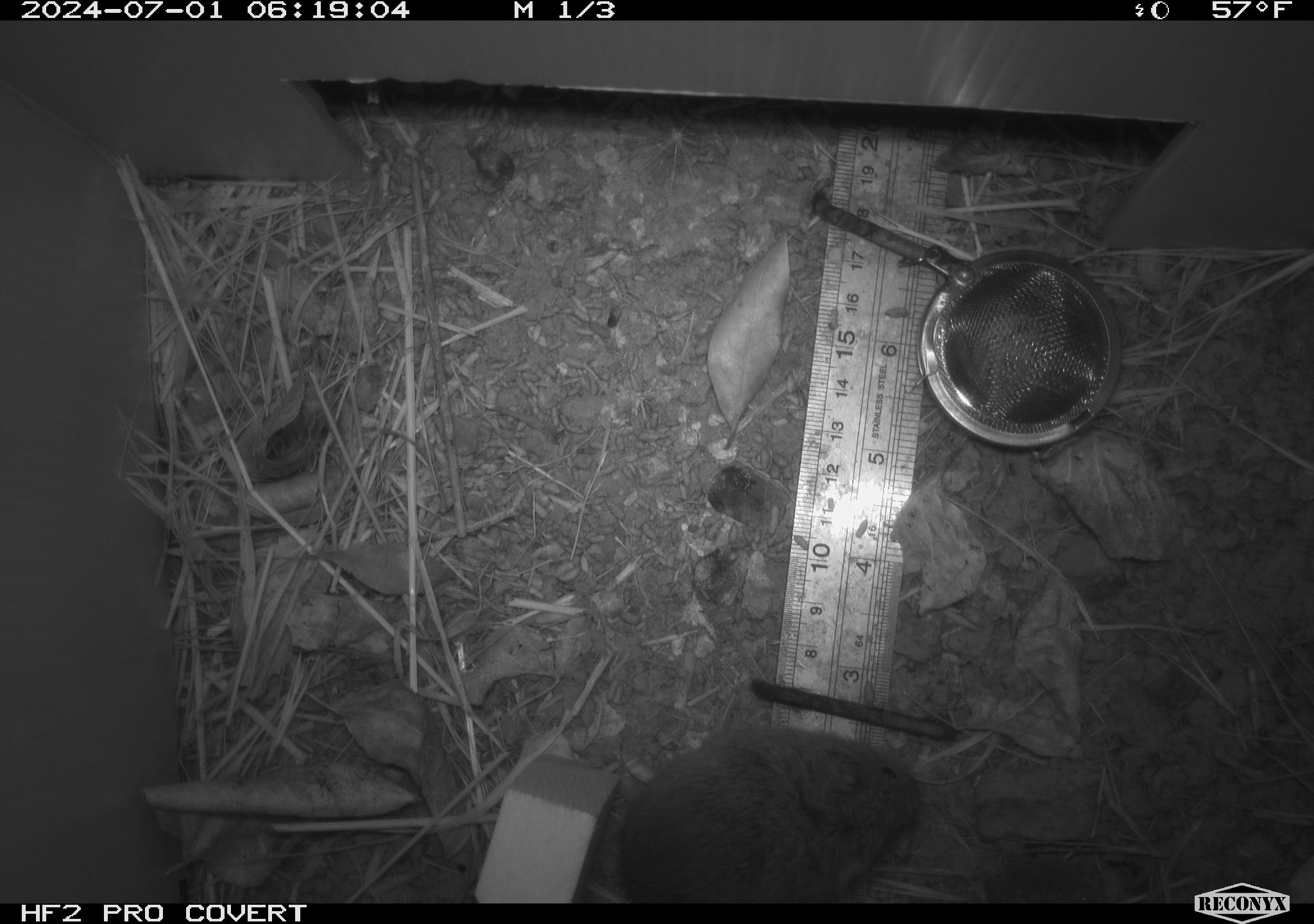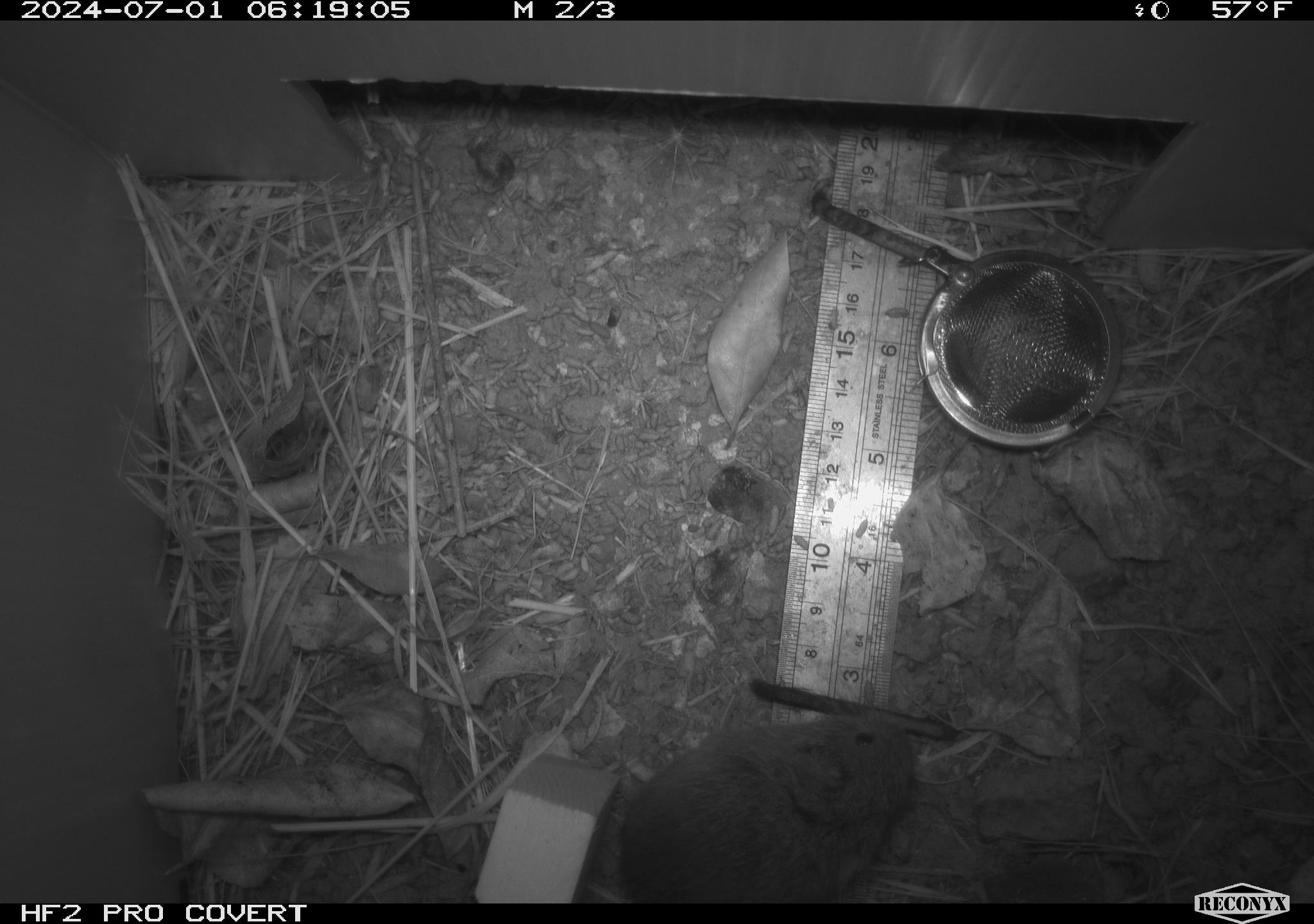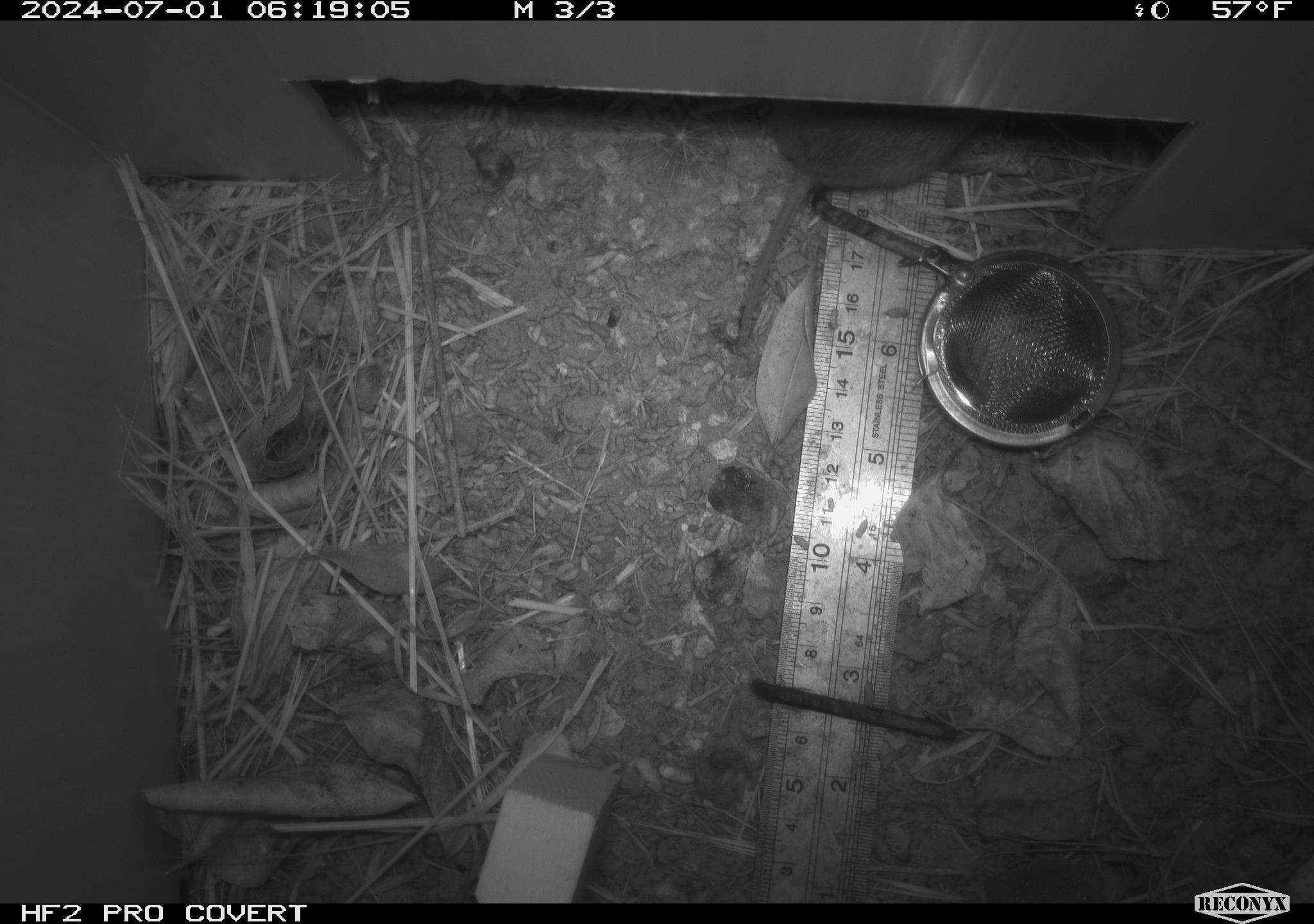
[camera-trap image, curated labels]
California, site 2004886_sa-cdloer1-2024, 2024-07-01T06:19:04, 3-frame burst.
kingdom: Animalia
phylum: Chordata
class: Mammalia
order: Rodentia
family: Cricetidae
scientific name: Arvicolinae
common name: voles, lemmings, and muskrats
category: arvicolinae subfamily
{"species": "arvicolinae subfamily (voles, lemmings, and muskrats) (Arvicolinae)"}